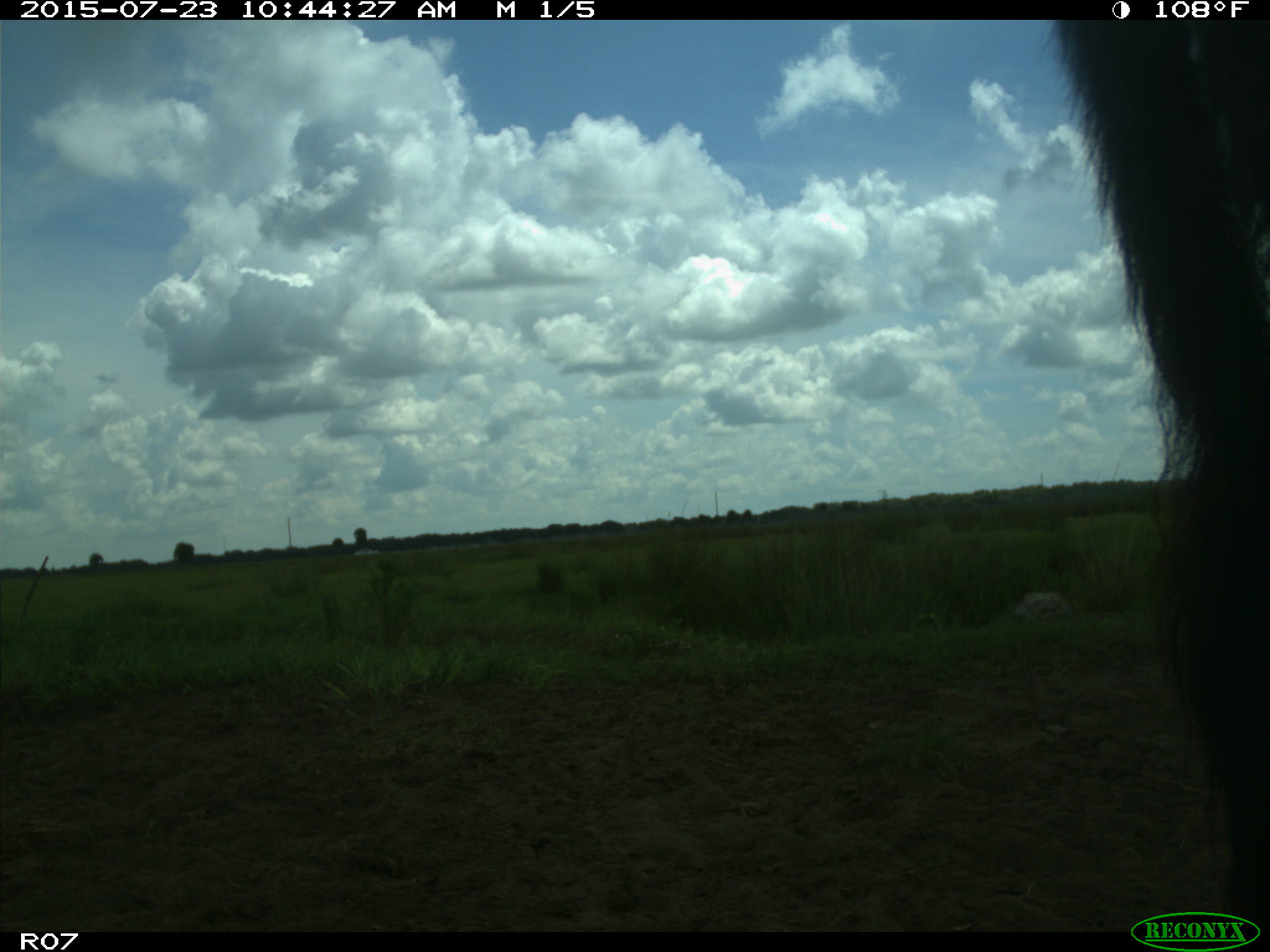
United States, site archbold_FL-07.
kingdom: Animalia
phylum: Chordata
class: Mammalia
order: Artiodactyla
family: Bovidae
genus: Bos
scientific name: Bos taurus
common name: domestic cow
Bos taurus (domestic cow).